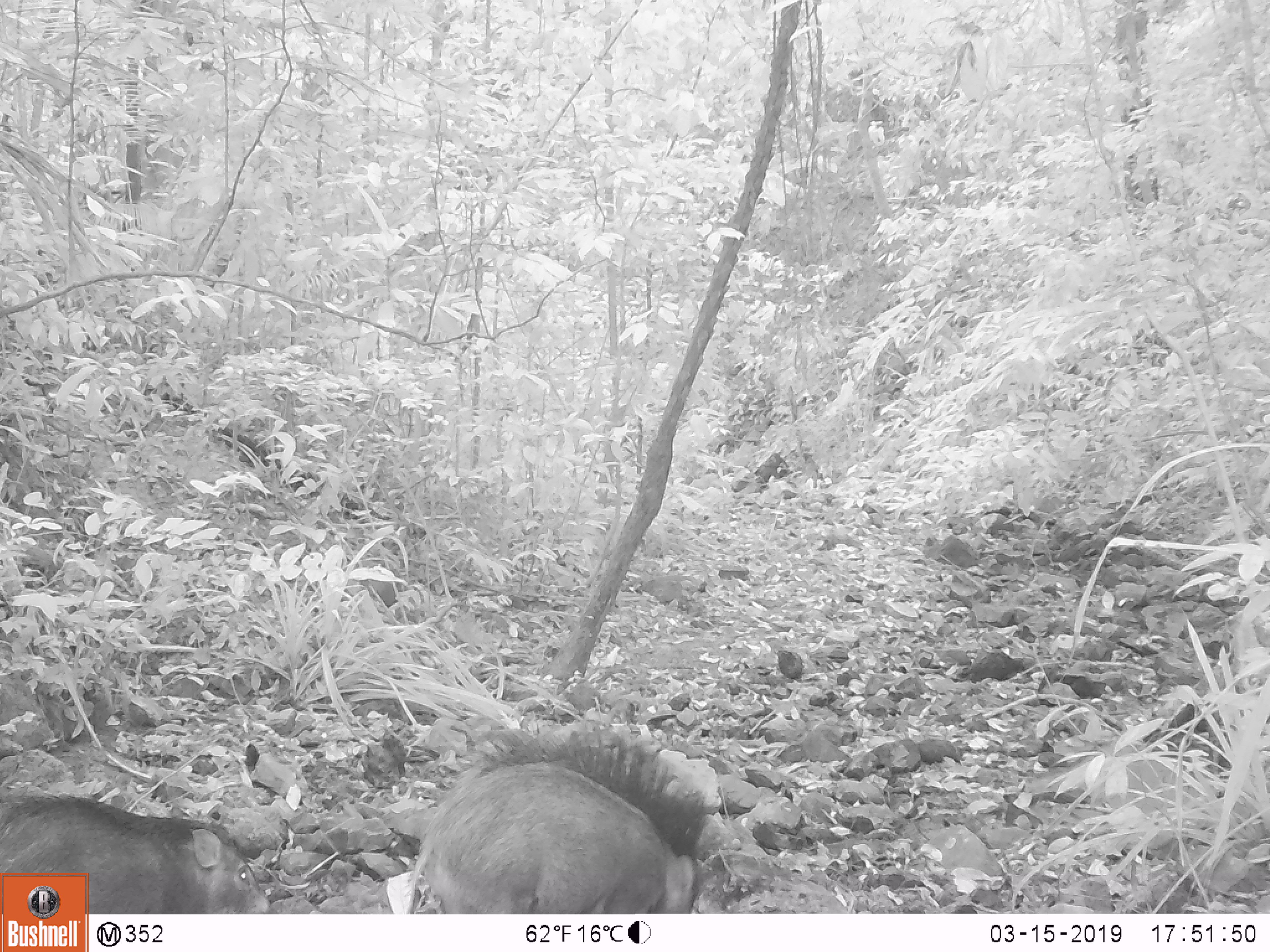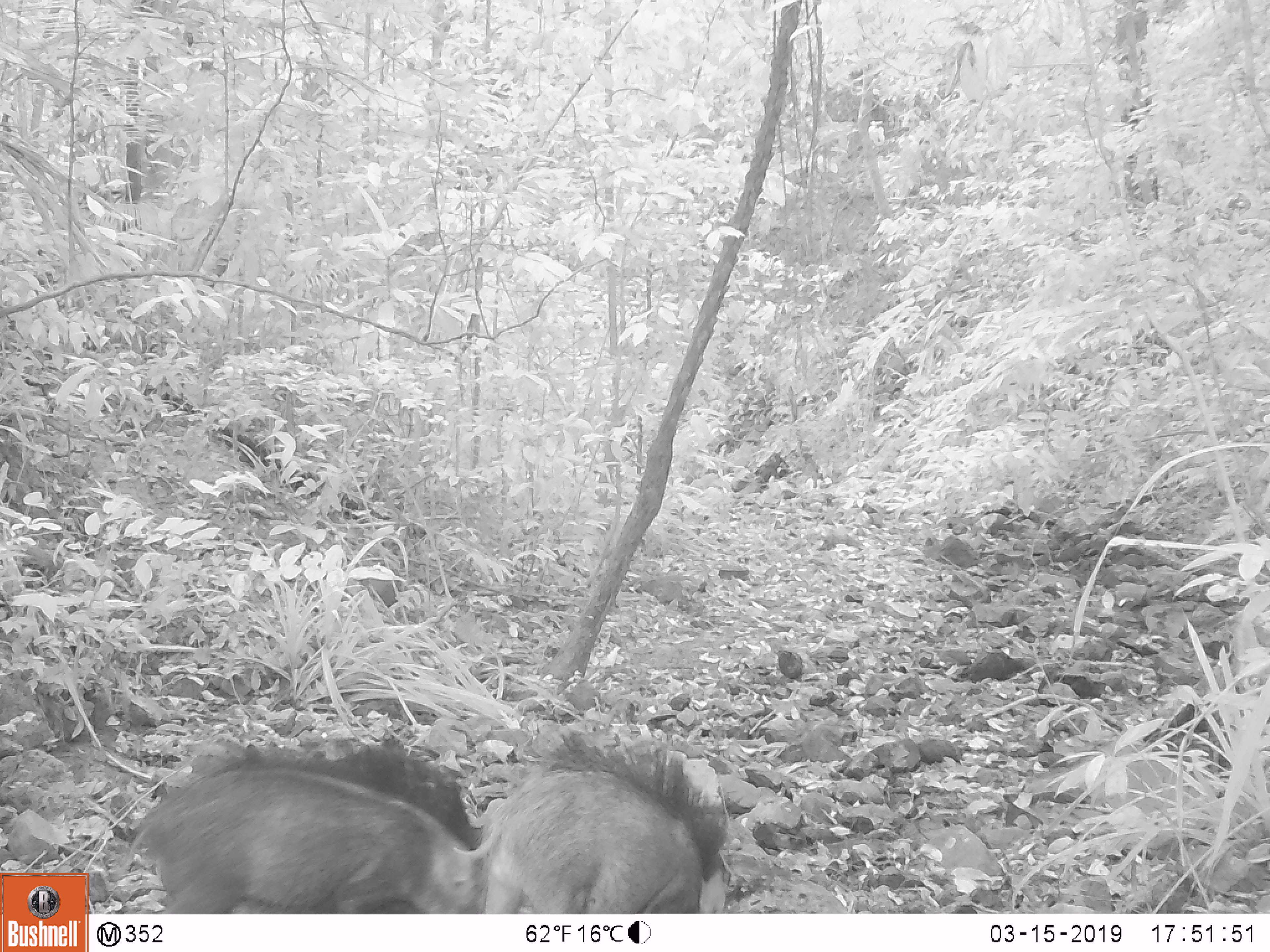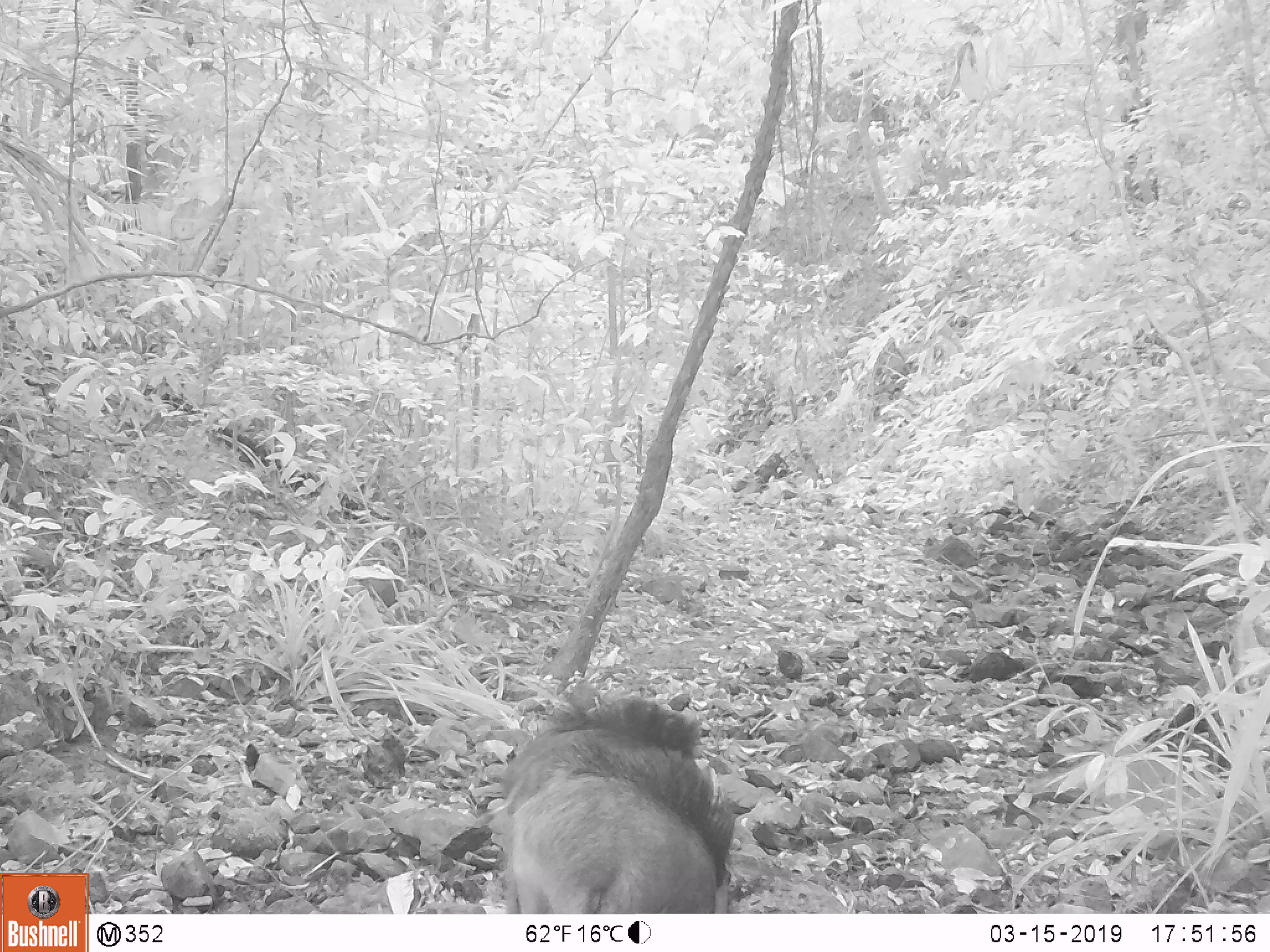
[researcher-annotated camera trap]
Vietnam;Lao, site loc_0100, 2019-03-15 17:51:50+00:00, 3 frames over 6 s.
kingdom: Animalia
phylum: Chordata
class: Mammalia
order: Artiodactyla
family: Suidae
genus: Sus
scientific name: Sus scrofa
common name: eurasian wild pig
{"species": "eurasian wild pig (Sus scrofa)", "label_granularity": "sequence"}